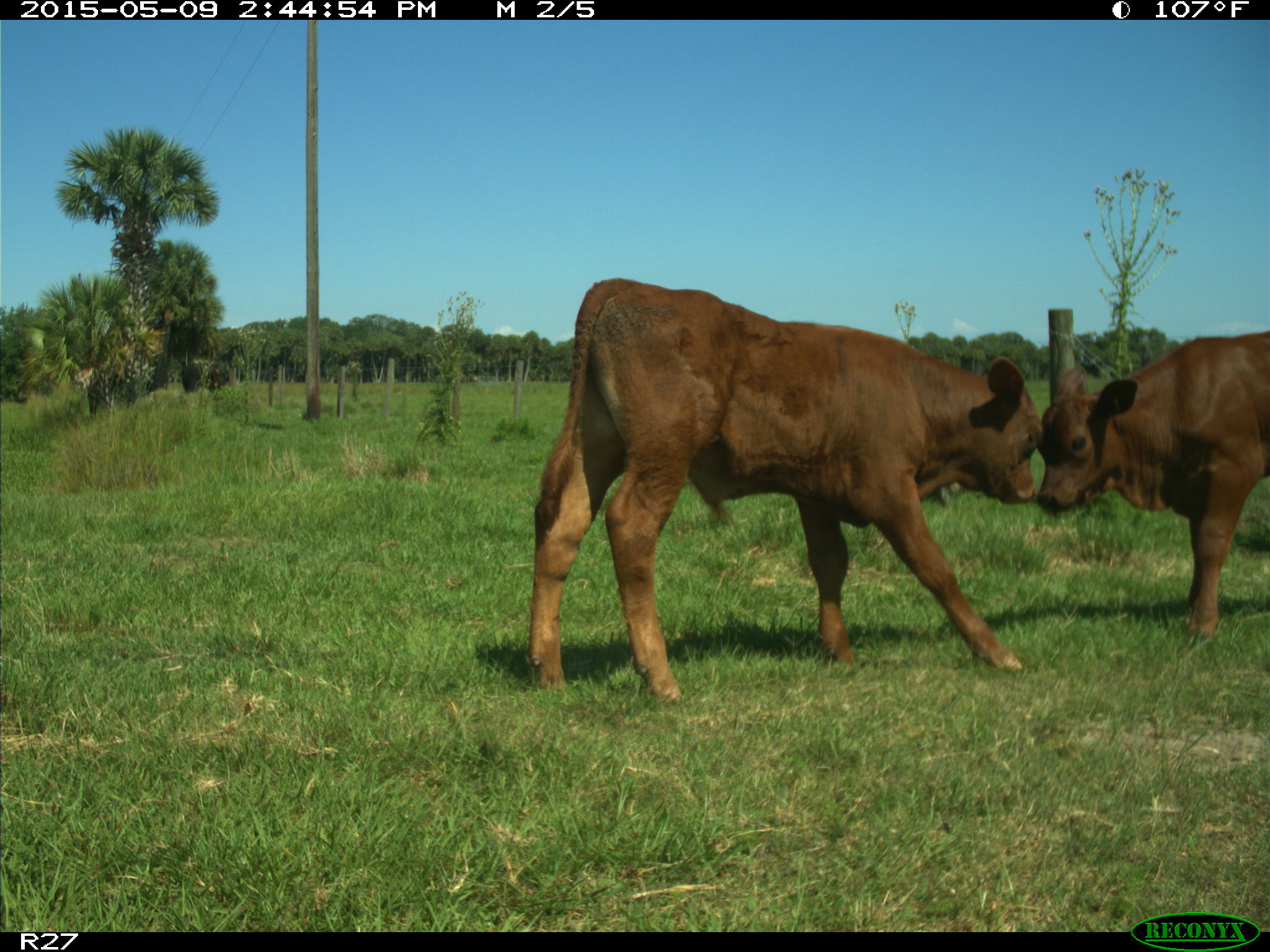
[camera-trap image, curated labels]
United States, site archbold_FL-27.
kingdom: Animalia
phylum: Chordata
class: Mammalia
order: Artiodactyla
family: Bovidae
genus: Bos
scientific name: Bos taurus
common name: domestic cow